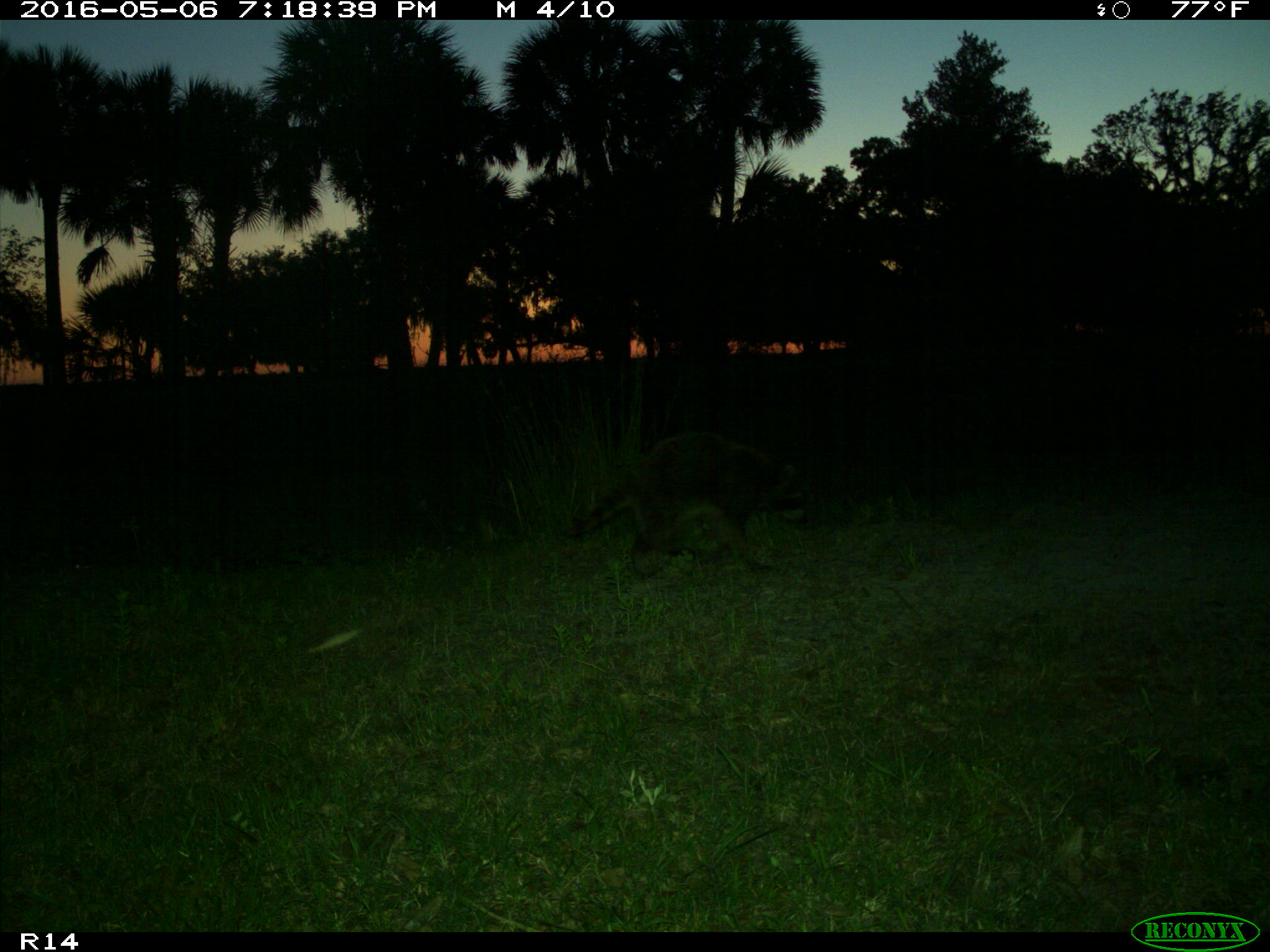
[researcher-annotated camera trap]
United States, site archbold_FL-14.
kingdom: Animalia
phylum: Chordata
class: Mammalia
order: Carnivora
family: Procyonidae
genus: Procyon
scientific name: Procyon lotor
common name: common raccoon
Procyon lotor (common raccoon).